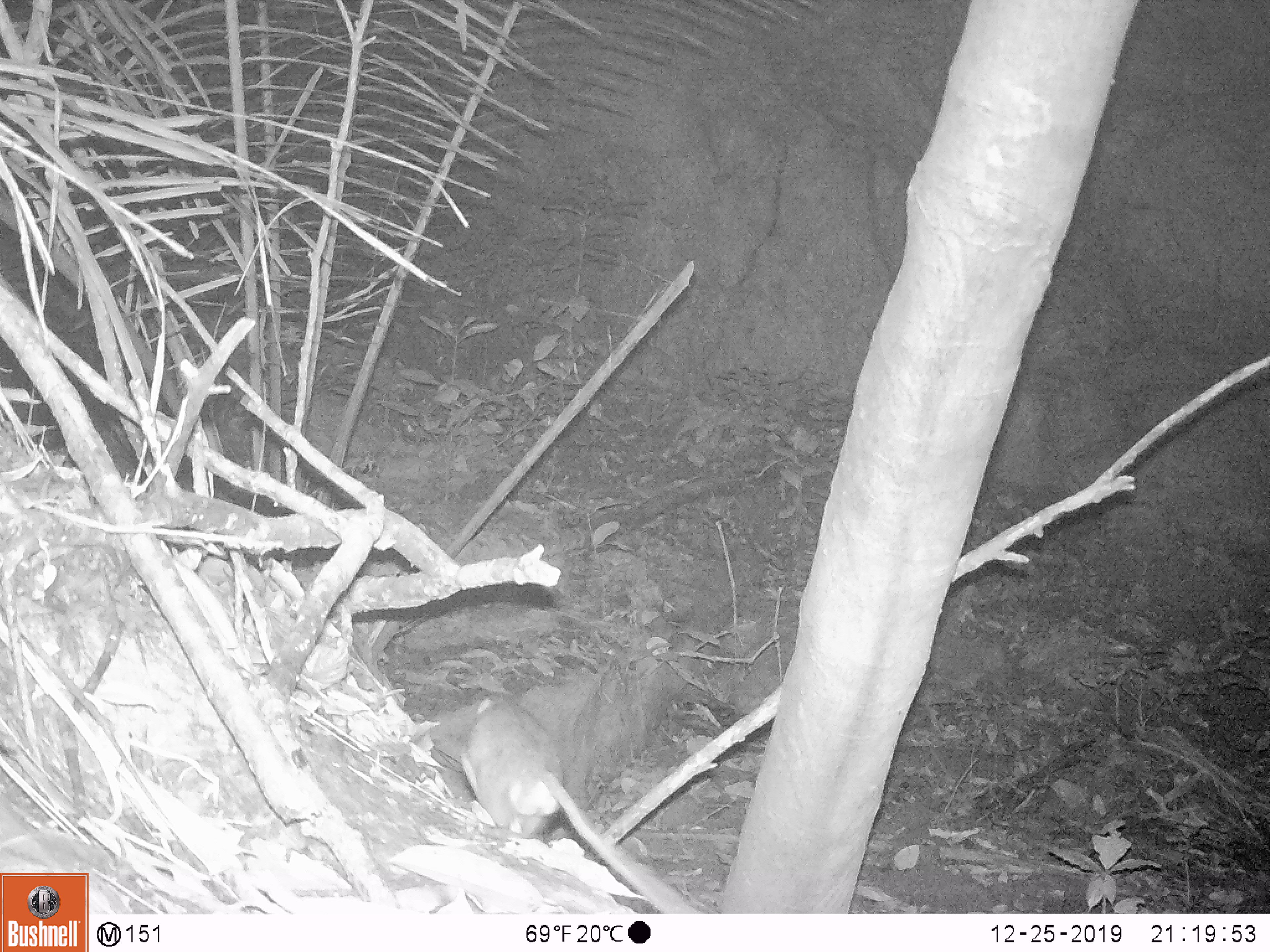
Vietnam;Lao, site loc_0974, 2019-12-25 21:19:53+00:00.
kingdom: Animalia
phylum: Chordata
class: Mammalia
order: Rodentia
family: Muridae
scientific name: Muridae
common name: old-world mice and rats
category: unidentified murid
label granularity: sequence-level